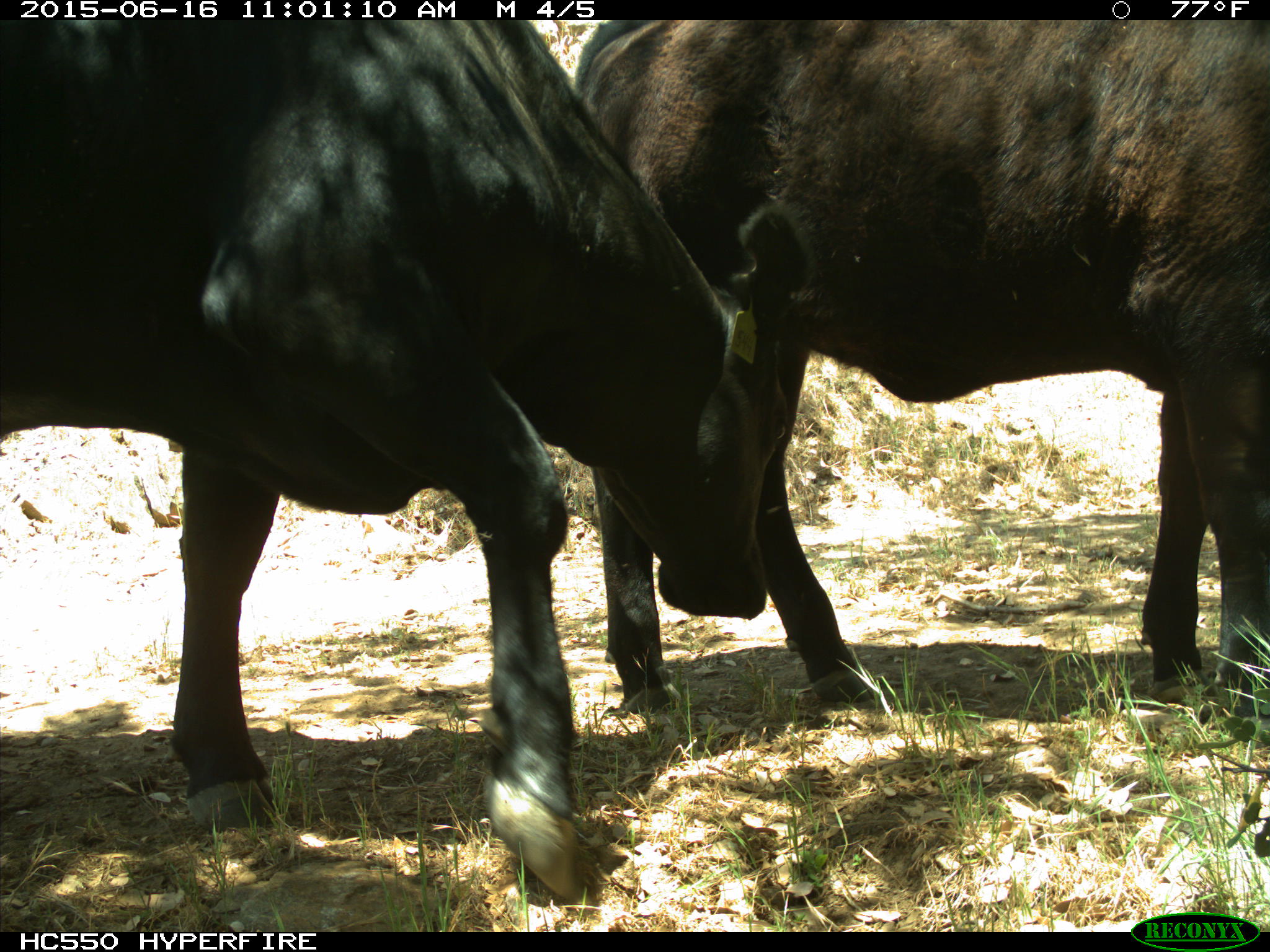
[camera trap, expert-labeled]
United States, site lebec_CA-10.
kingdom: Animalia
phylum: Chordata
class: Mammalia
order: Artiodactyla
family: Bovidae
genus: Bos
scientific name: Bos taurus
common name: domestic cow